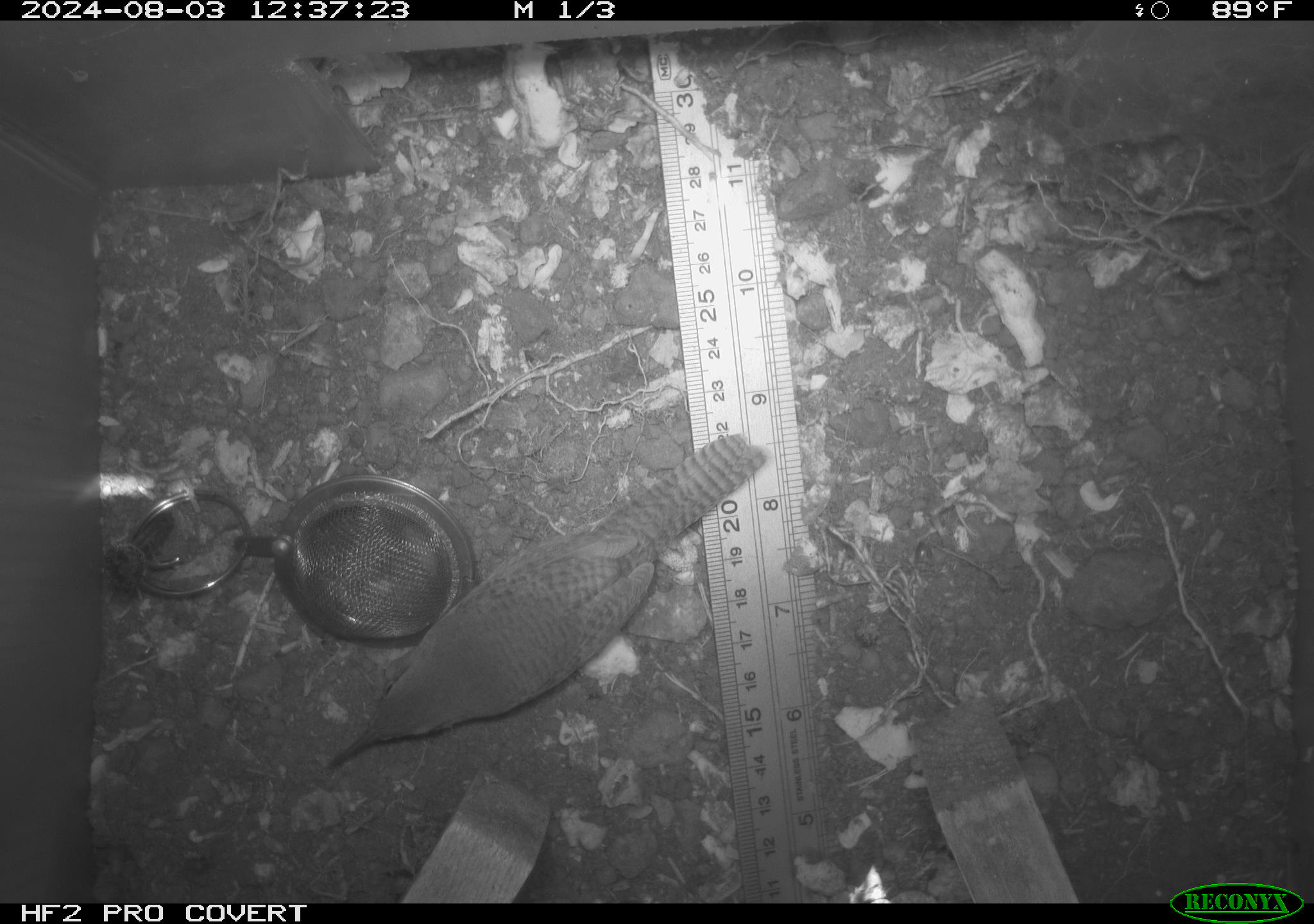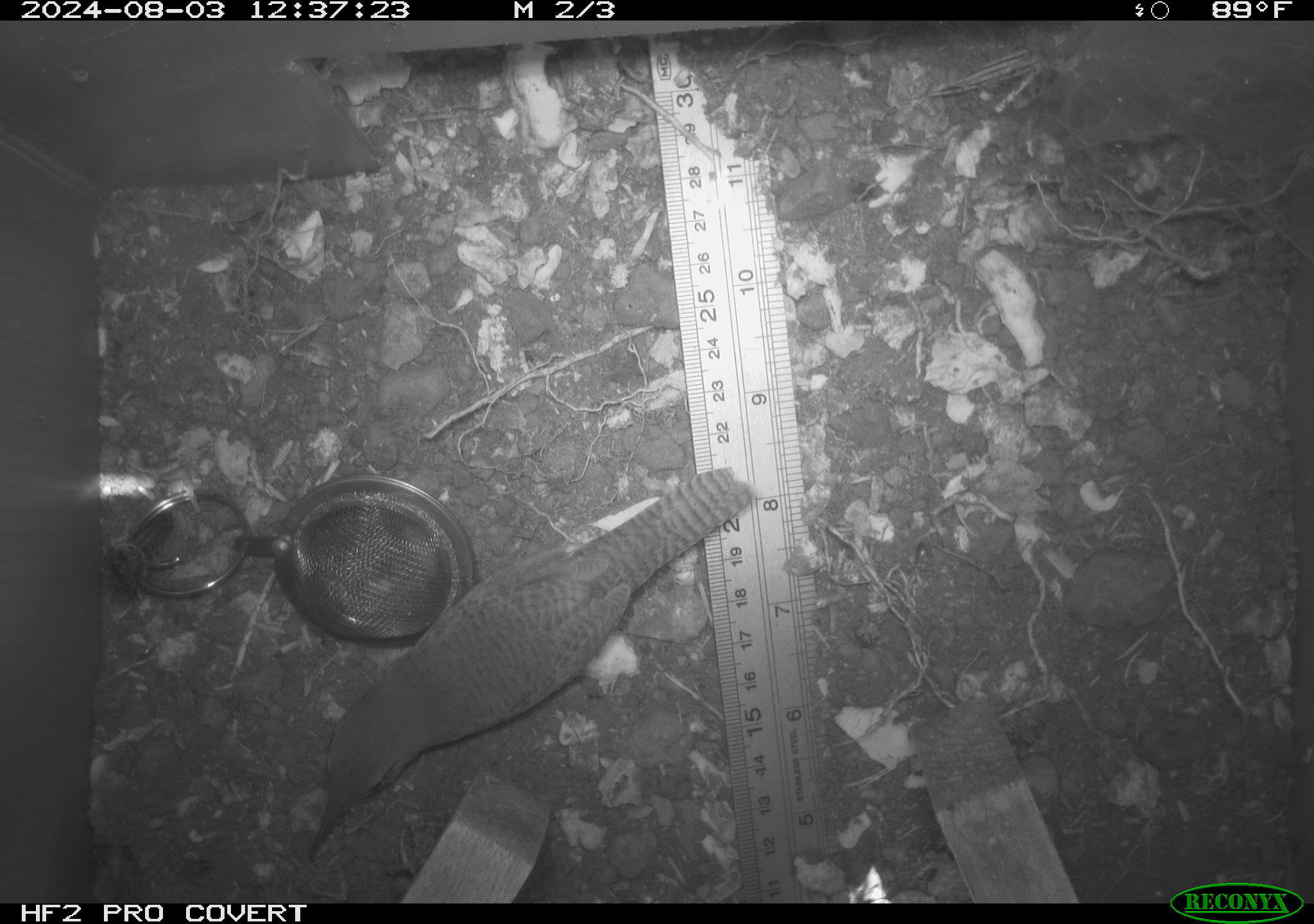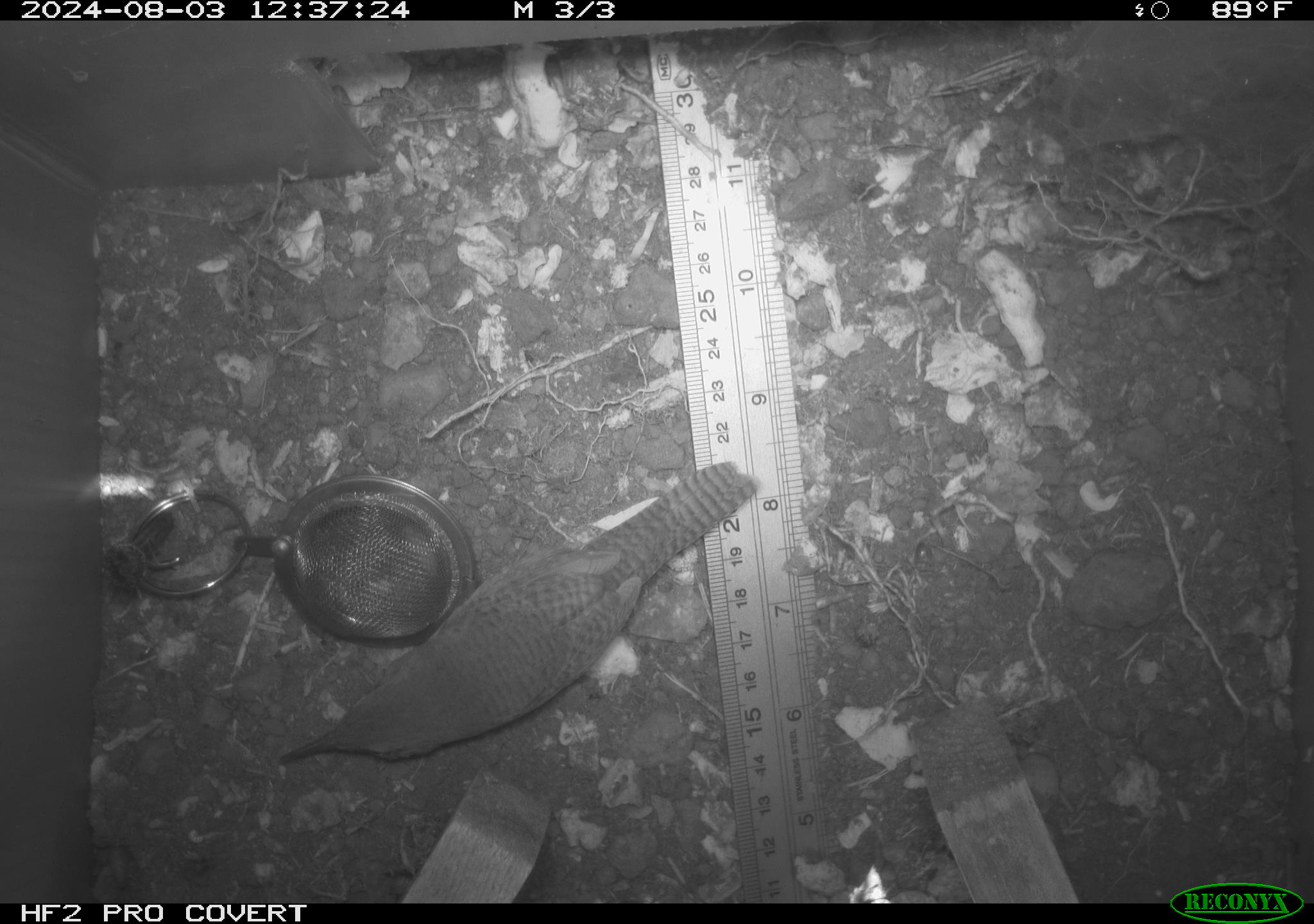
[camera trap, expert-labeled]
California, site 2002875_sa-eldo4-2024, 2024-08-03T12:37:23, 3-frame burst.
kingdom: Animalia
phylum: Chordata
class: Aves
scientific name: Aves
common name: bird